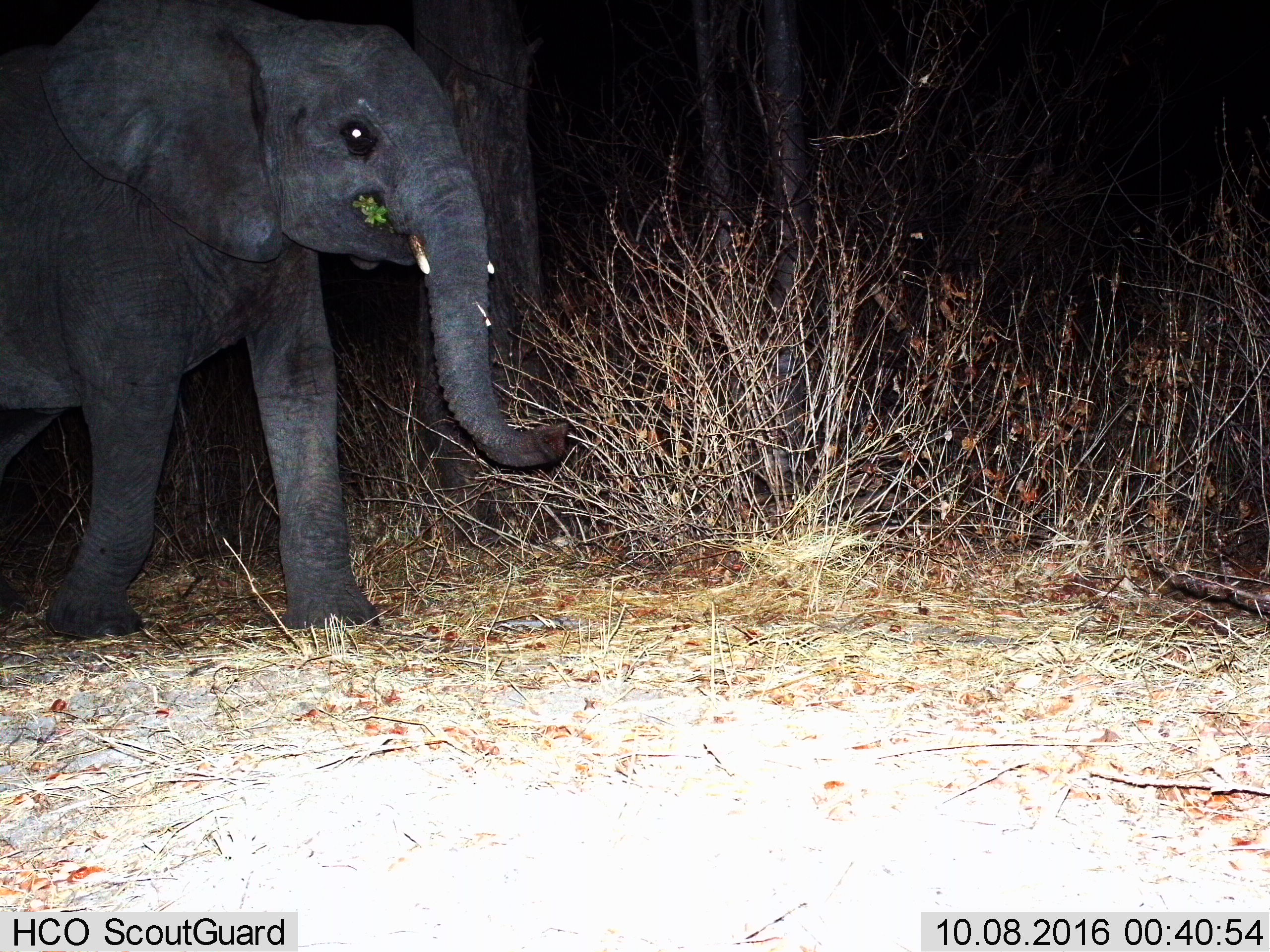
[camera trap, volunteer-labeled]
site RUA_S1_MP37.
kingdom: Animalia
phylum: Chordata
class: Mammalia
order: Proboscidea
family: Elephantidae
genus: Loxodonta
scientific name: Loxodonta africana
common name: african bush elephant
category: elephant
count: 1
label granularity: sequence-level